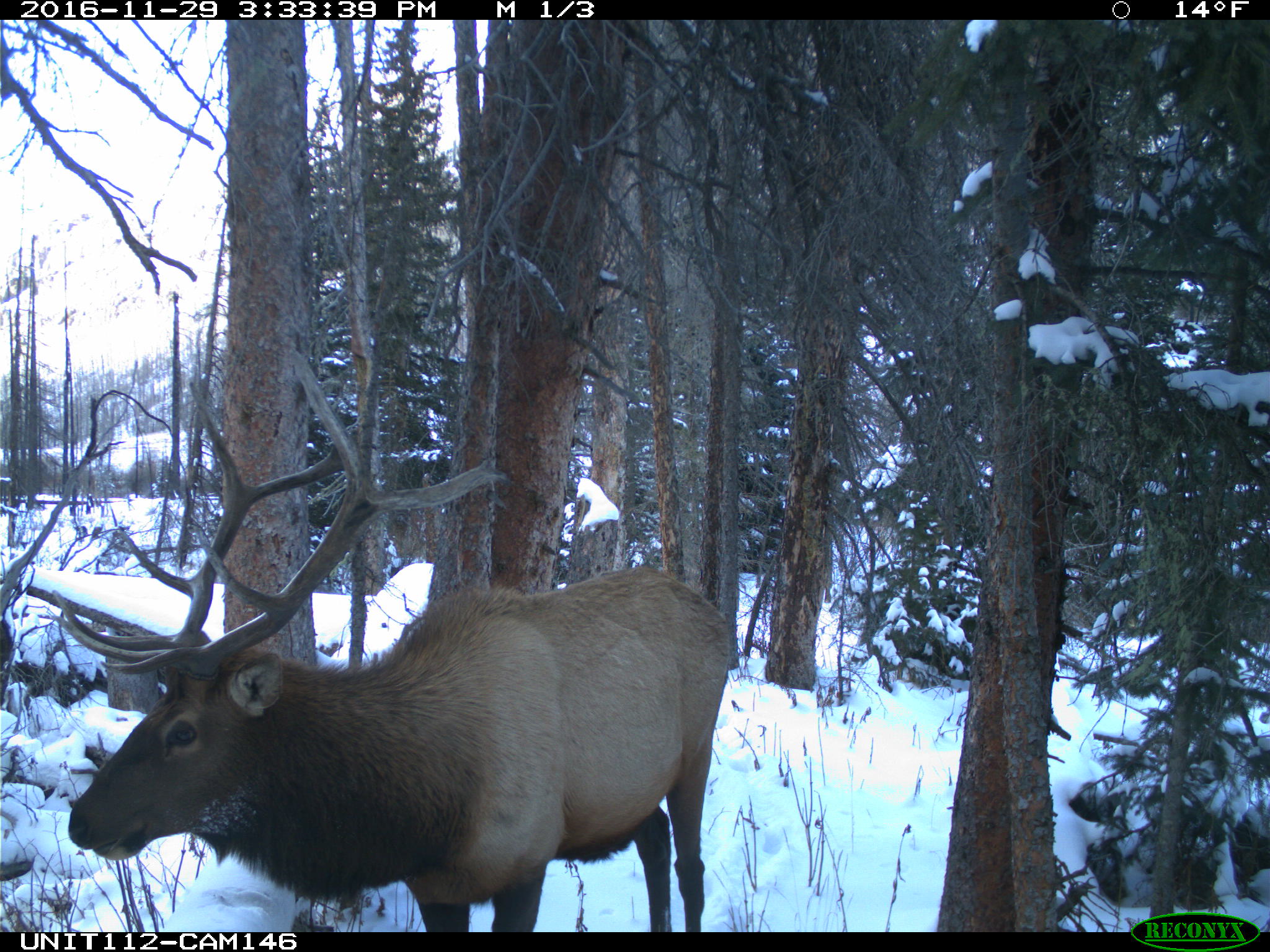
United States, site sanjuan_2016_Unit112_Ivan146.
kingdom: Animalia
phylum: Chordata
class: Mammalia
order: Artiodactyla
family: Cervidae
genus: Cervus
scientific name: Cervus elaphus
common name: red deer